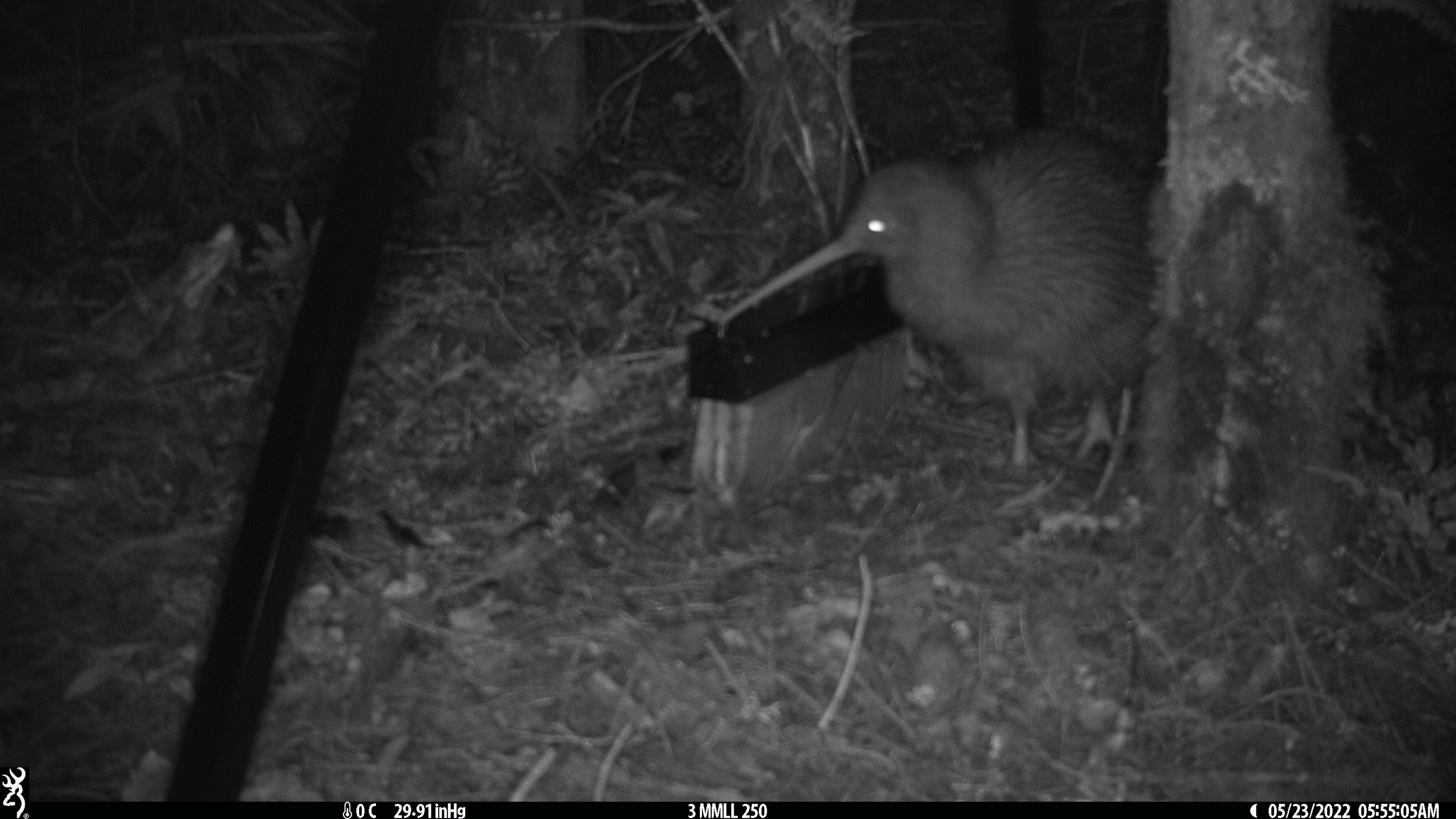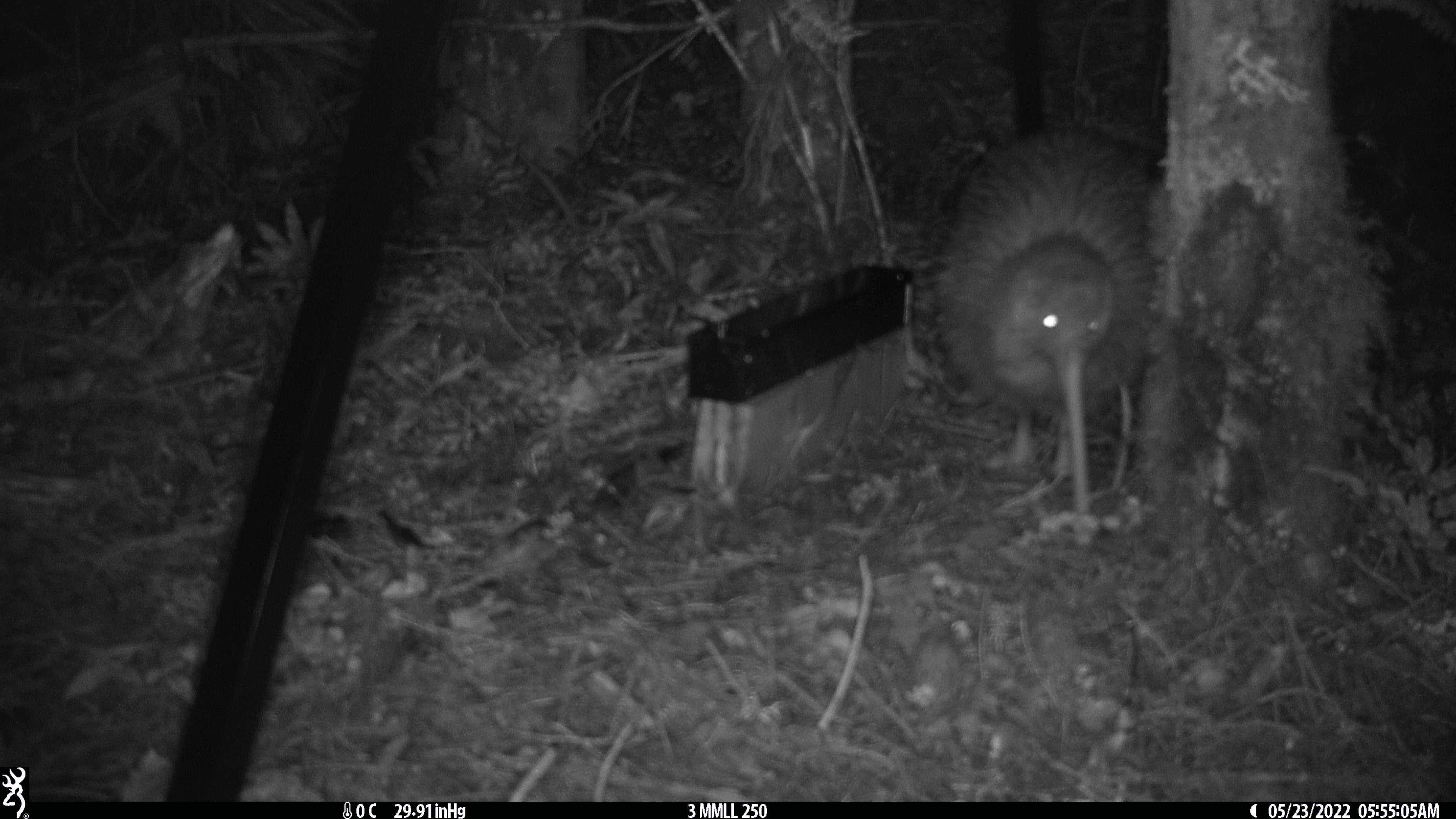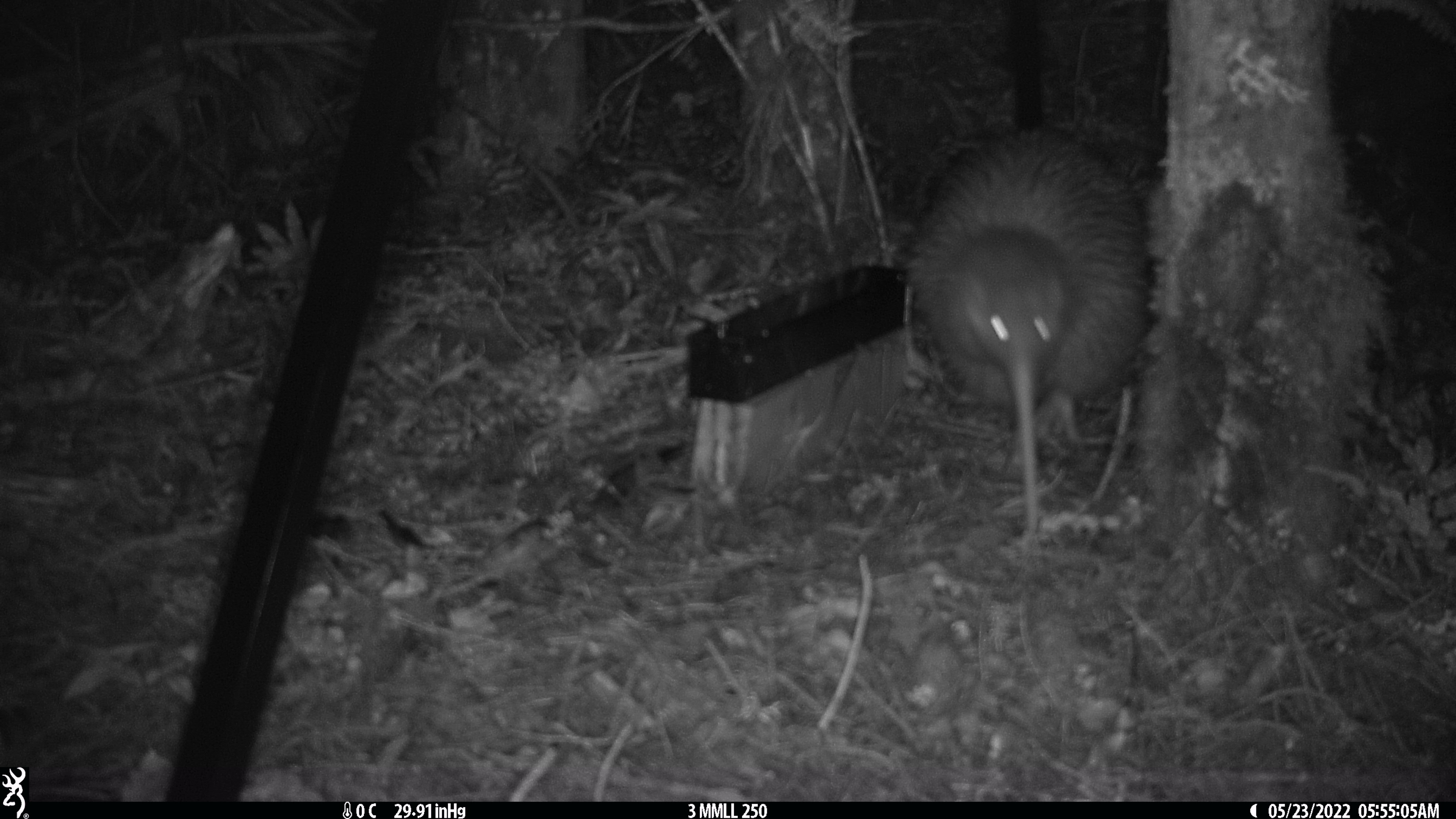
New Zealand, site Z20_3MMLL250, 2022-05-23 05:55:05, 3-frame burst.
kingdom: Animalia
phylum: Chordata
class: Aves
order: Apterygiformes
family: Apterygidae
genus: Apteryx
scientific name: Apteryx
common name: kiwi